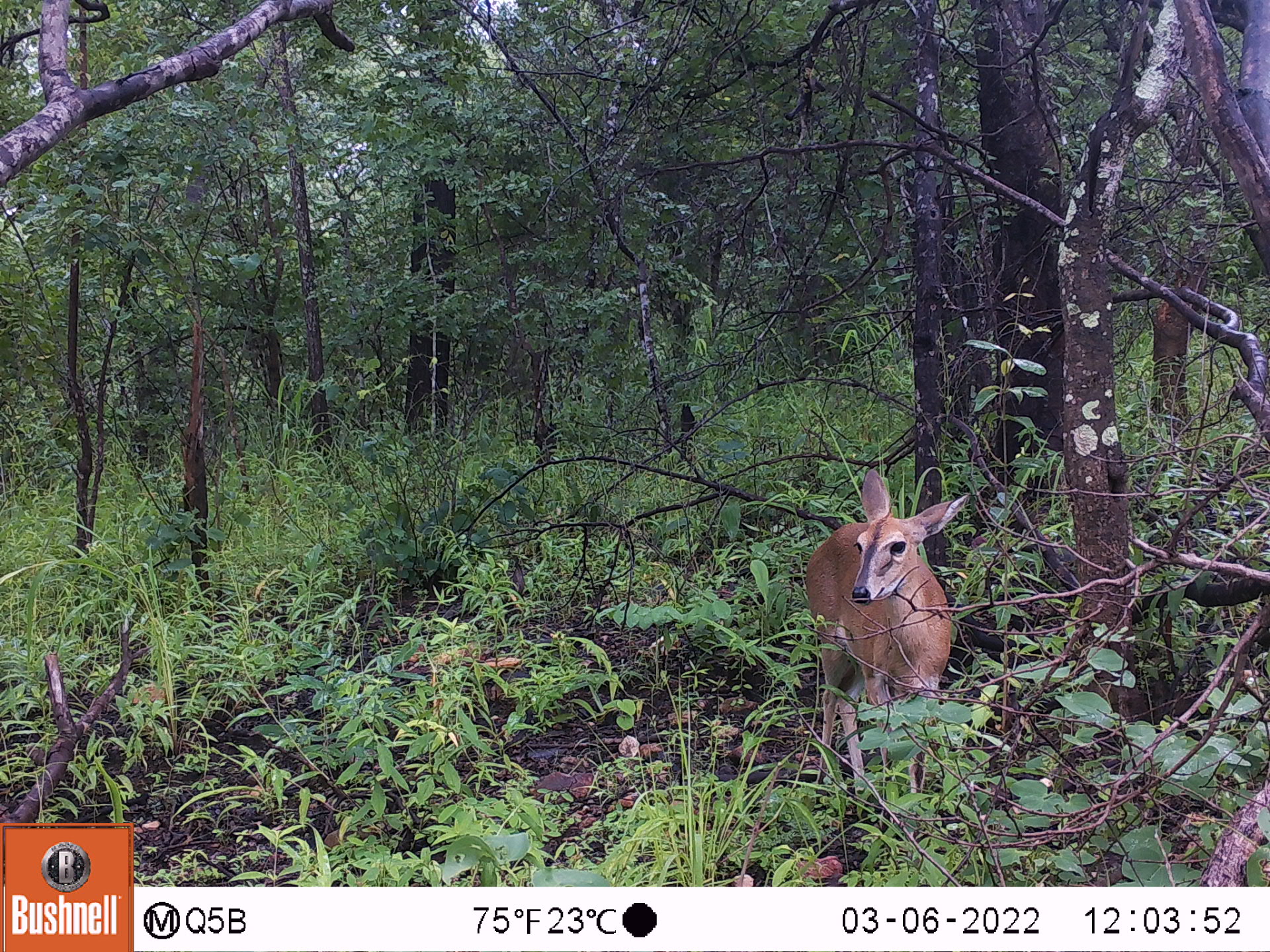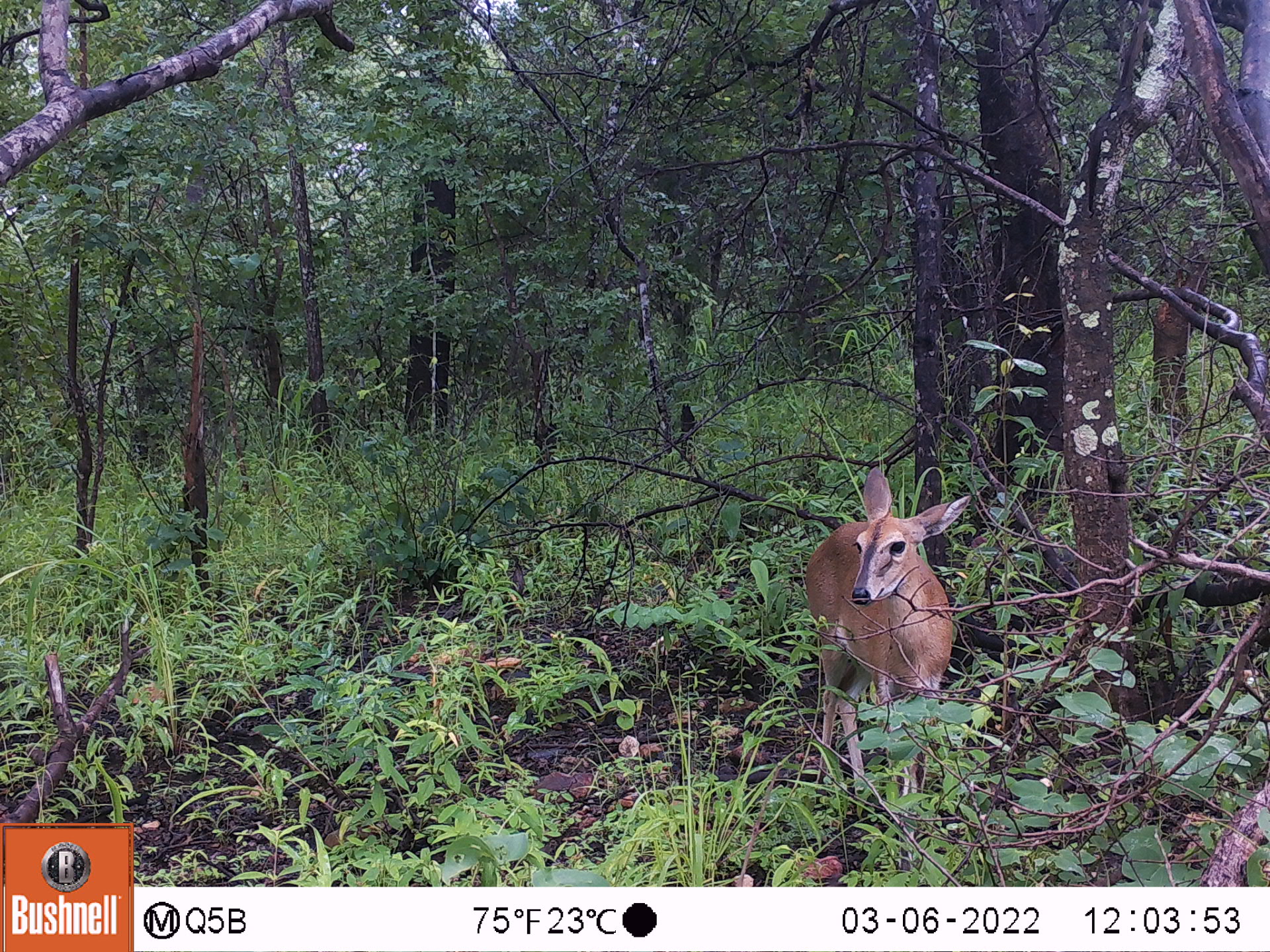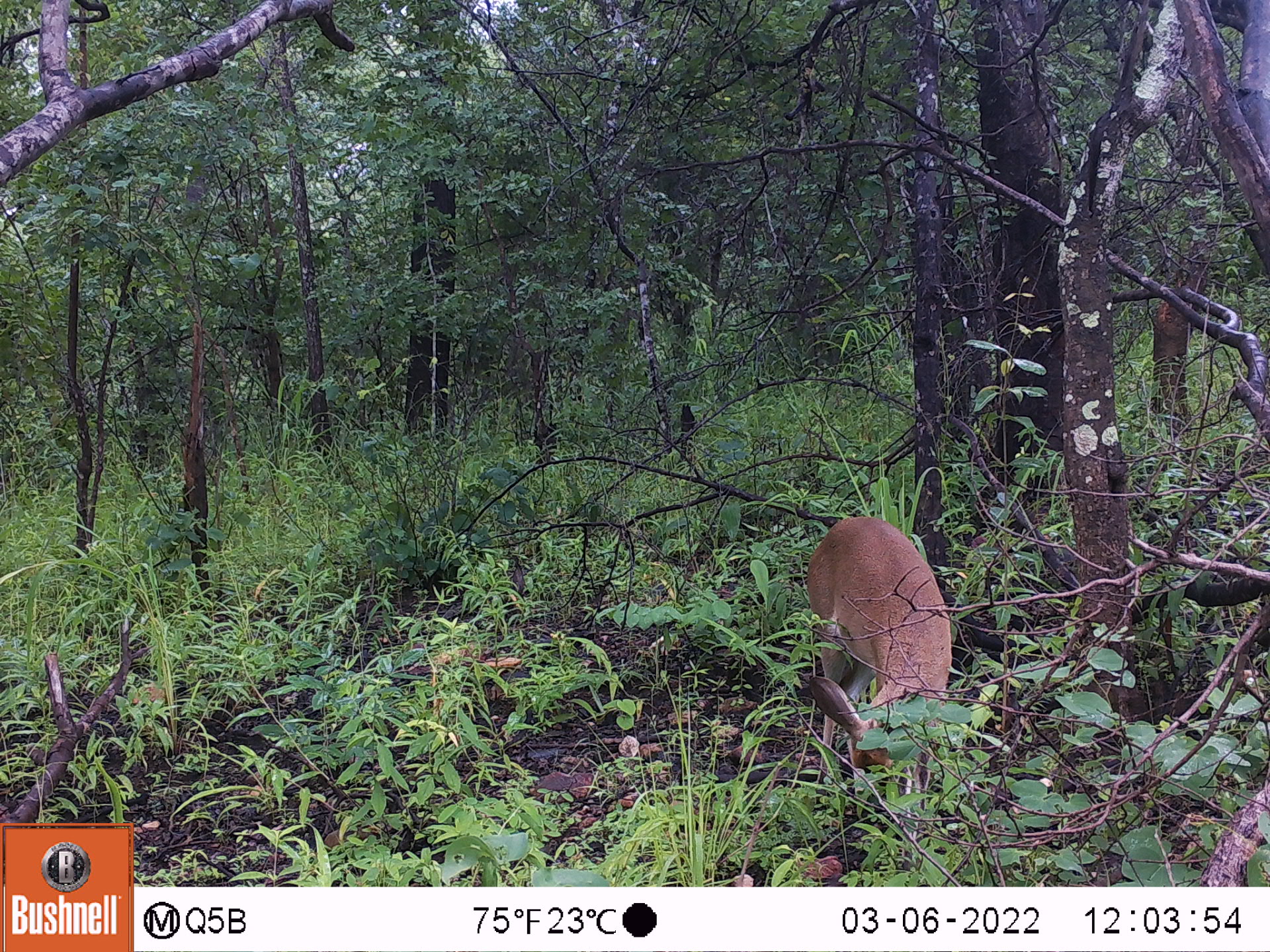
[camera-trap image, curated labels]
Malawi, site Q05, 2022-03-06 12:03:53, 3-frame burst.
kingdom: Animalia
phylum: Chordata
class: Mammalia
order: Artiodactyla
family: Bovidae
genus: Sylvicapra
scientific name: Sylvicapra grimmia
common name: common duiker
Common duiker (Sylvicapra grimmia), count 1.